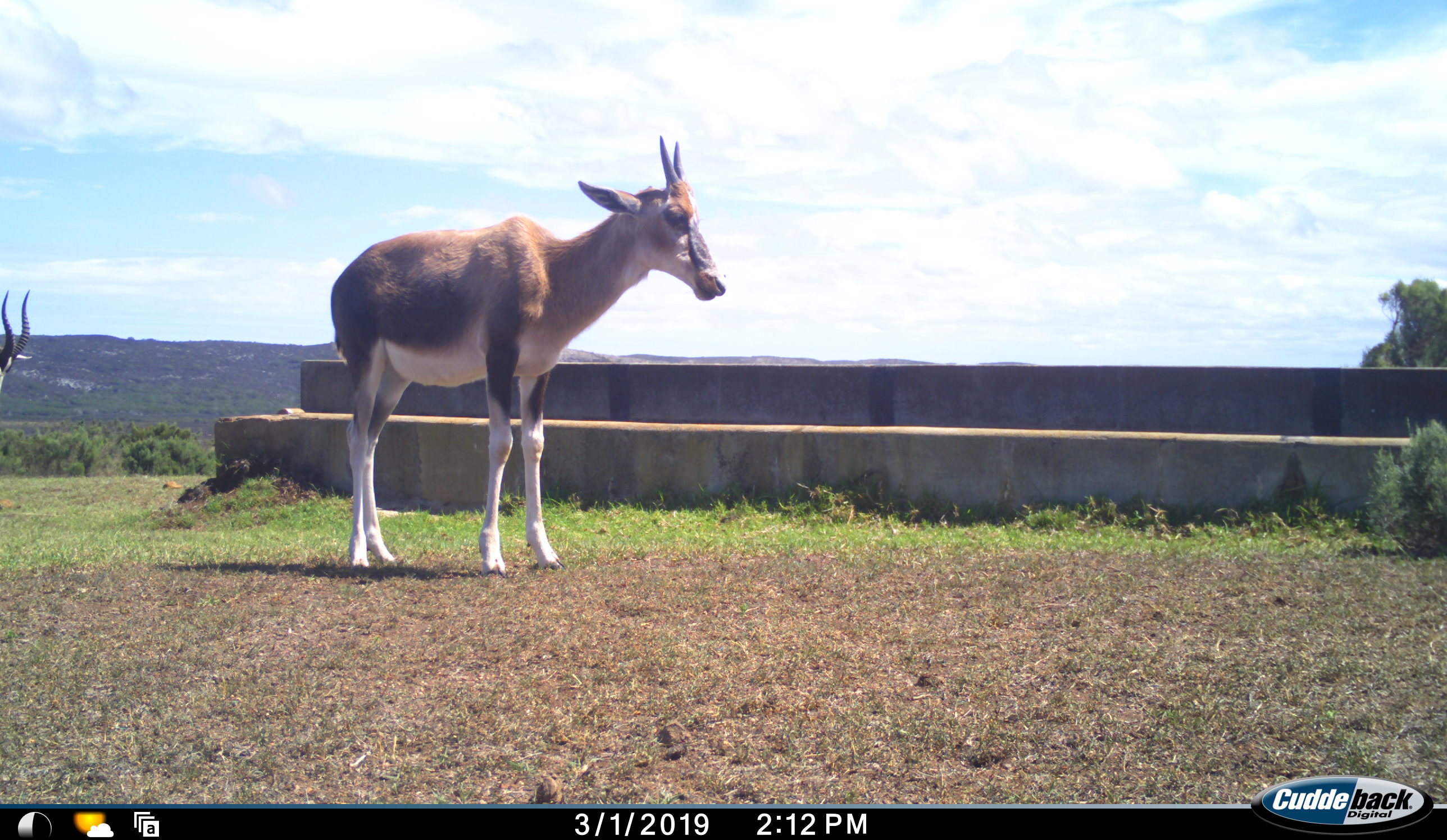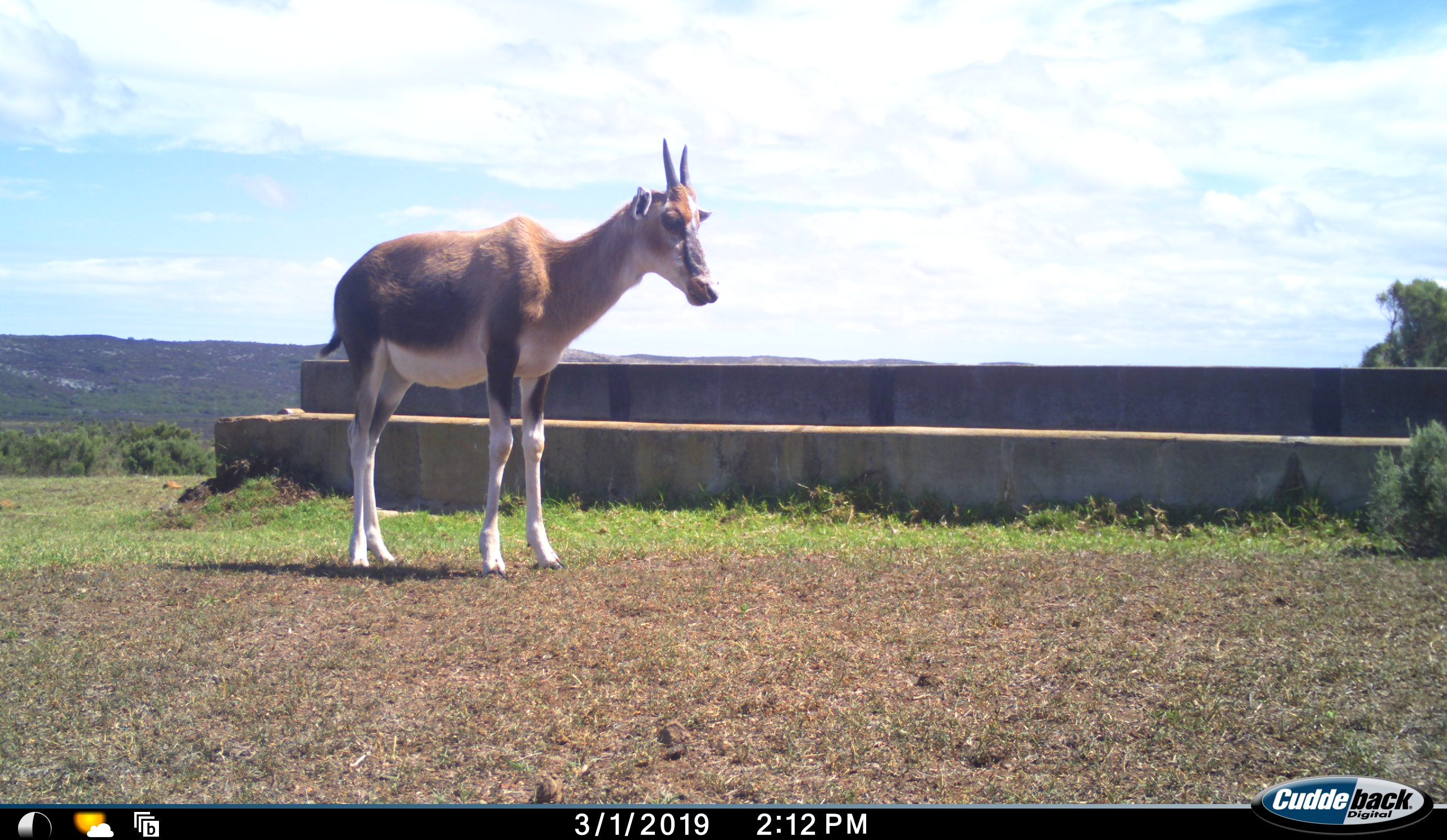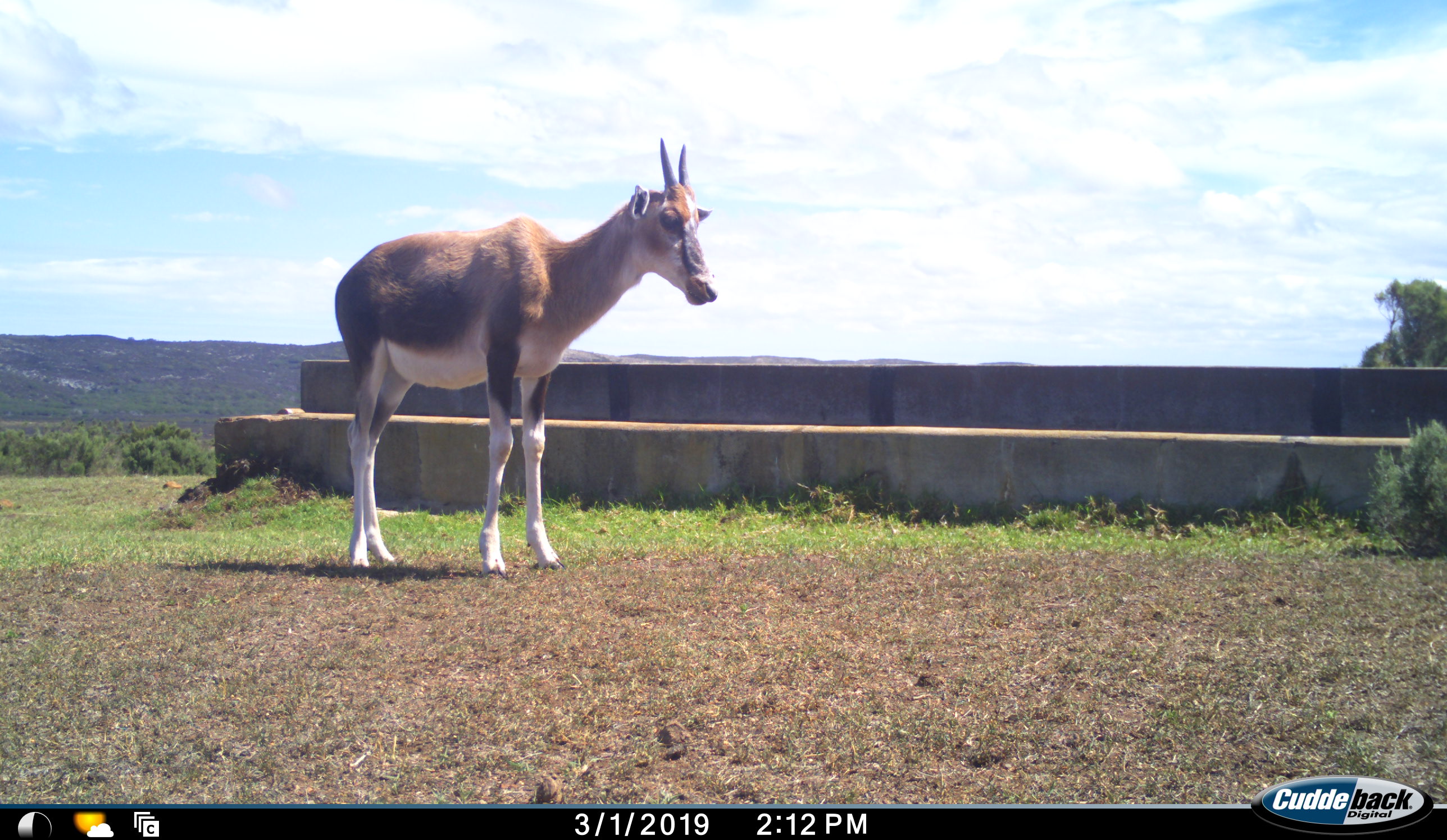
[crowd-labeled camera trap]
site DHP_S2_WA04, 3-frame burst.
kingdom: Animalia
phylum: Chordata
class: Mammalia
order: Artiodactyla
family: Bovidae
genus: Damaliscus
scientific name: Damaliscus pygargus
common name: bontebok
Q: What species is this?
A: Bontebok (Damaliscus pygargus).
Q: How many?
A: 2.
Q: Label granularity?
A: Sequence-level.